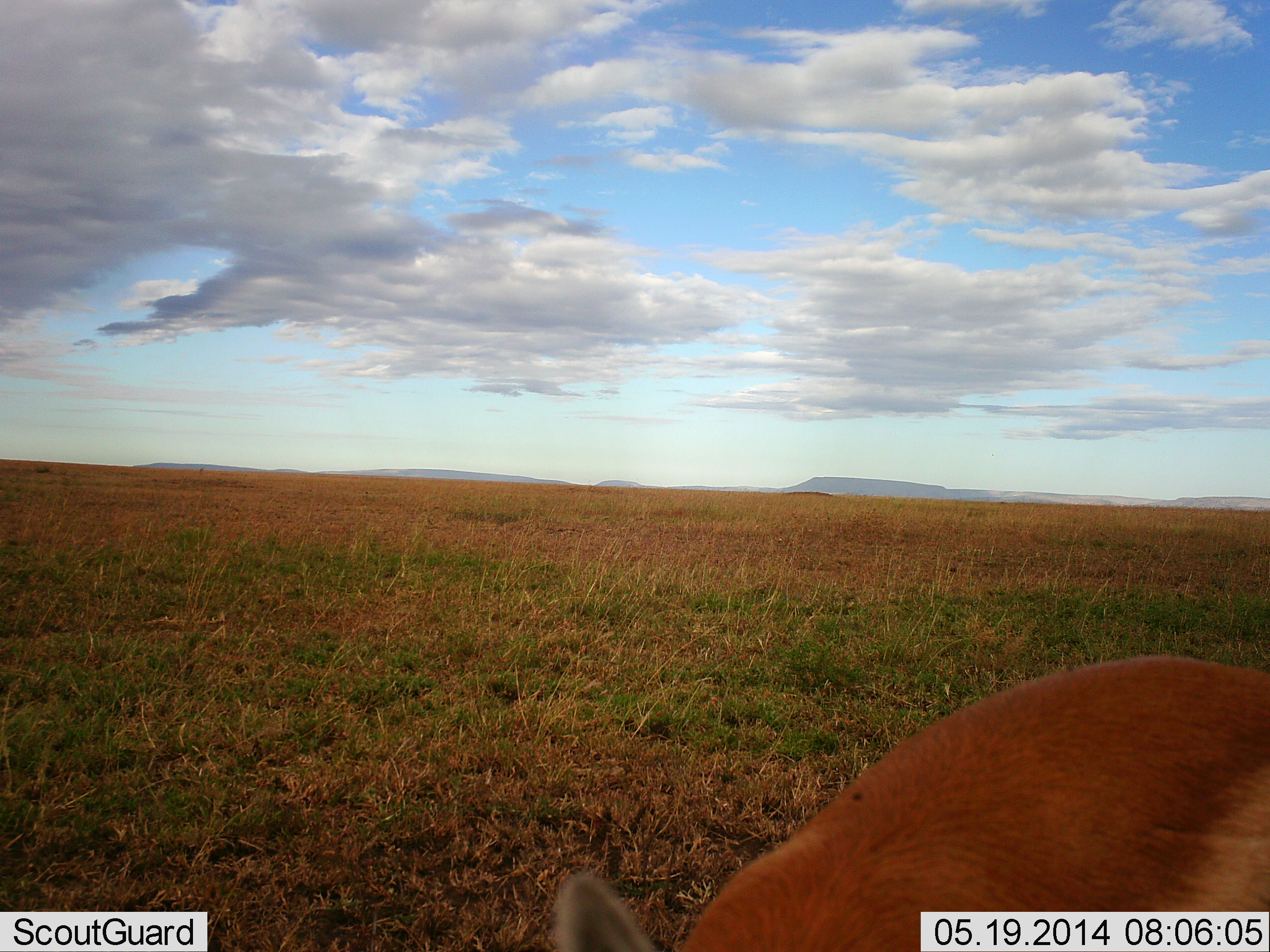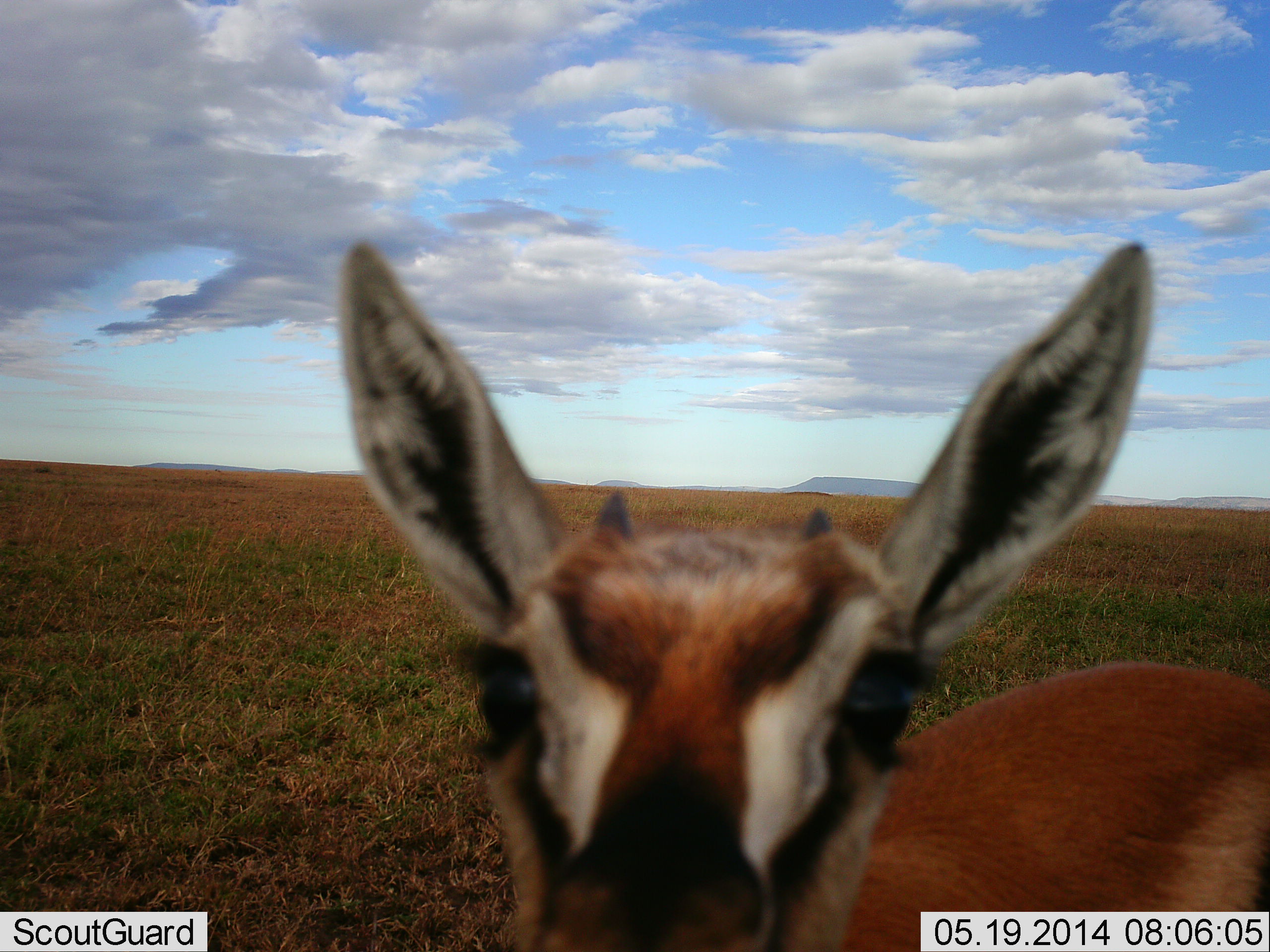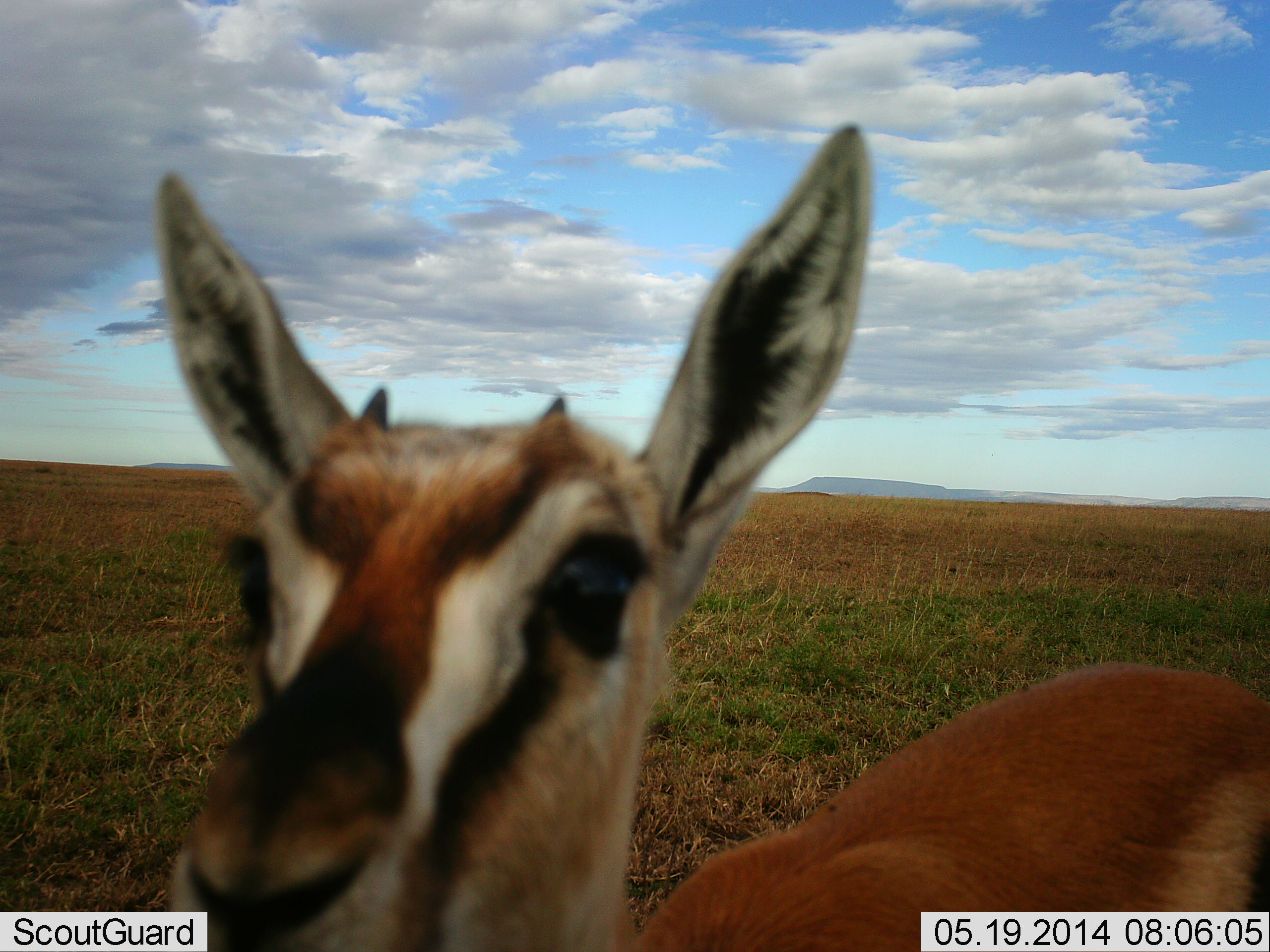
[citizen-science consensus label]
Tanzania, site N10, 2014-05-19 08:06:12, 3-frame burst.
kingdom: Animalia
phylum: Chordata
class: Mammalia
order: Artiodactyla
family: Bovidae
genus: Eudorcas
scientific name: Eudorcas thomsonii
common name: thomson's gazelle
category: gazellethomsons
Gazellethomsons (thomson's gazelle) (Eudorcas thomsonii), count 1. Behavior (volunteer vote fractions): standing 90%, resting 0%, moving 10%, interacting 0%. Young present (vote fraction): 20%. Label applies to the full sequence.